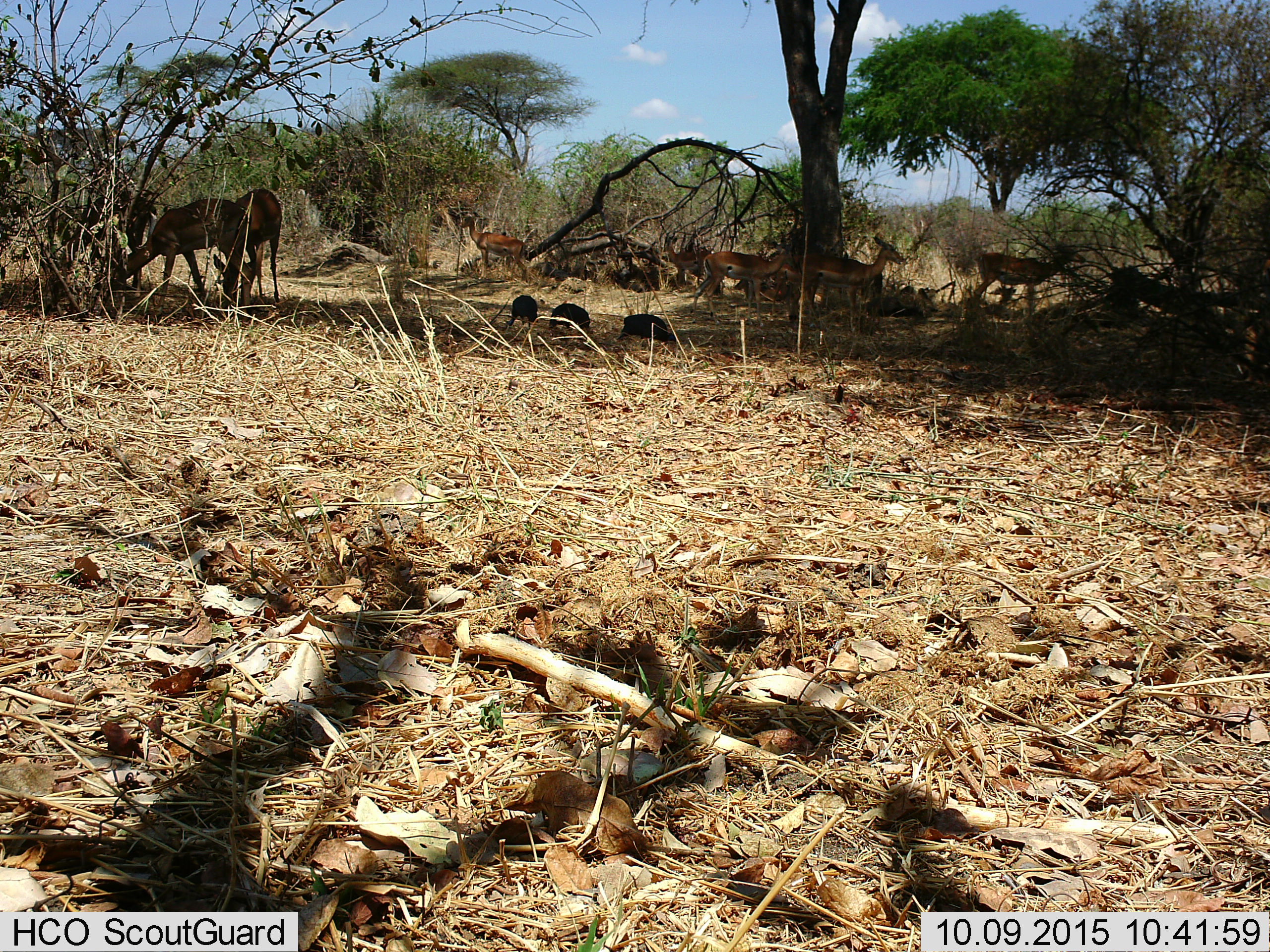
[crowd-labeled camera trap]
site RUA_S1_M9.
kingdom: Animalia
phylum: Chordata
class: Aves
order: Galliformes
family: Numididae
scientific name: Numididae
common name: guineafowl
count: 3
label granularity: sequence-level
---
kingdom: Animalia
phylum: Chordata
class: Mammalia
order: Artiodactyla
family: Bovidae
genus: Aepyceros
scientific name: Aepyceros melampus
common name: impala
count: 7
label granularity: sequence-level